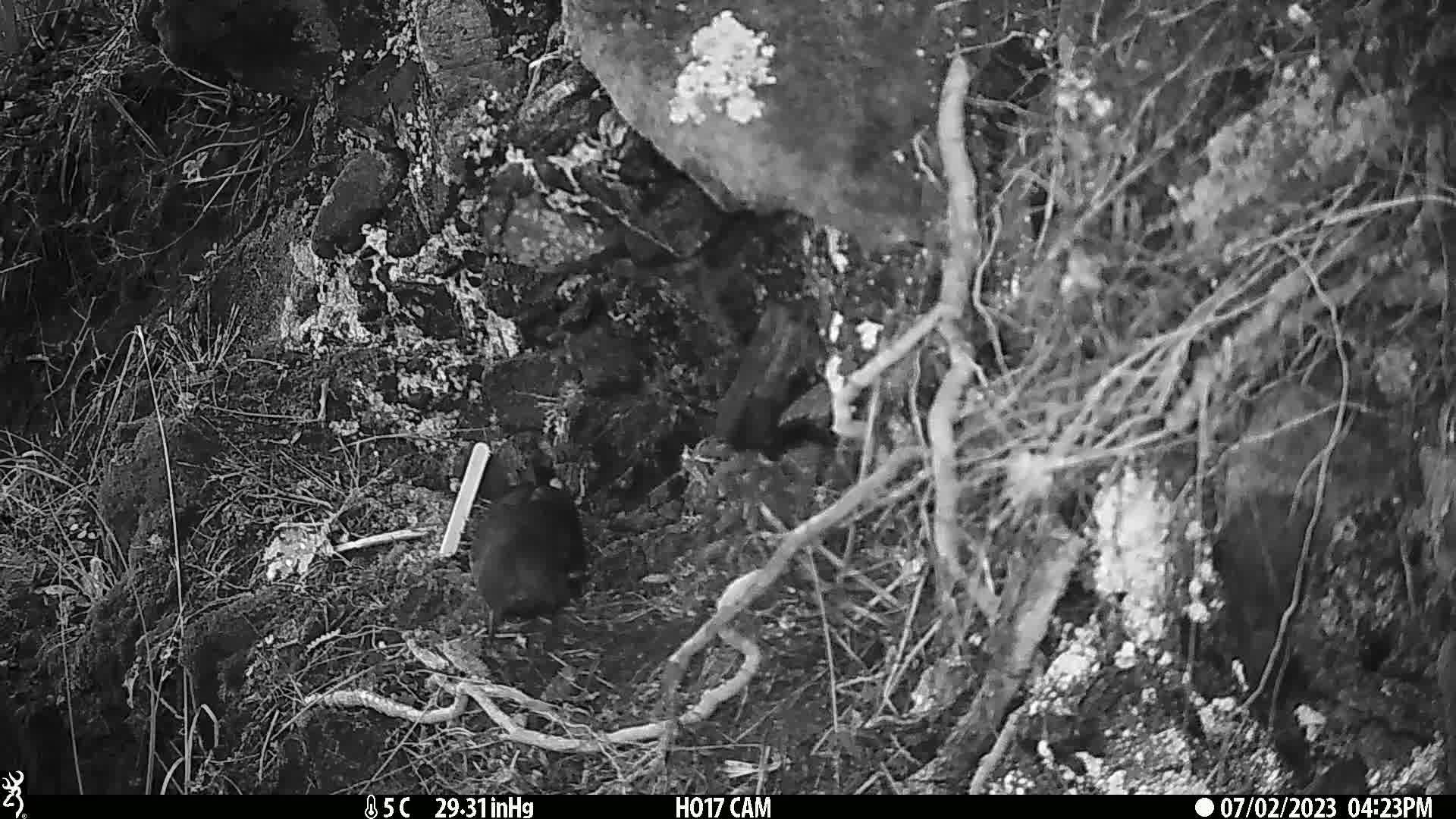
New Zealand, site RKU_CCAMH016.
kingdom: Animalia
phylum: Chordata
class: Aves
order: Passeriformes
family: Turdidae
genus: Turdus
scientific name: Turdus merula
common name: eurasian blackbird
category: blackbird